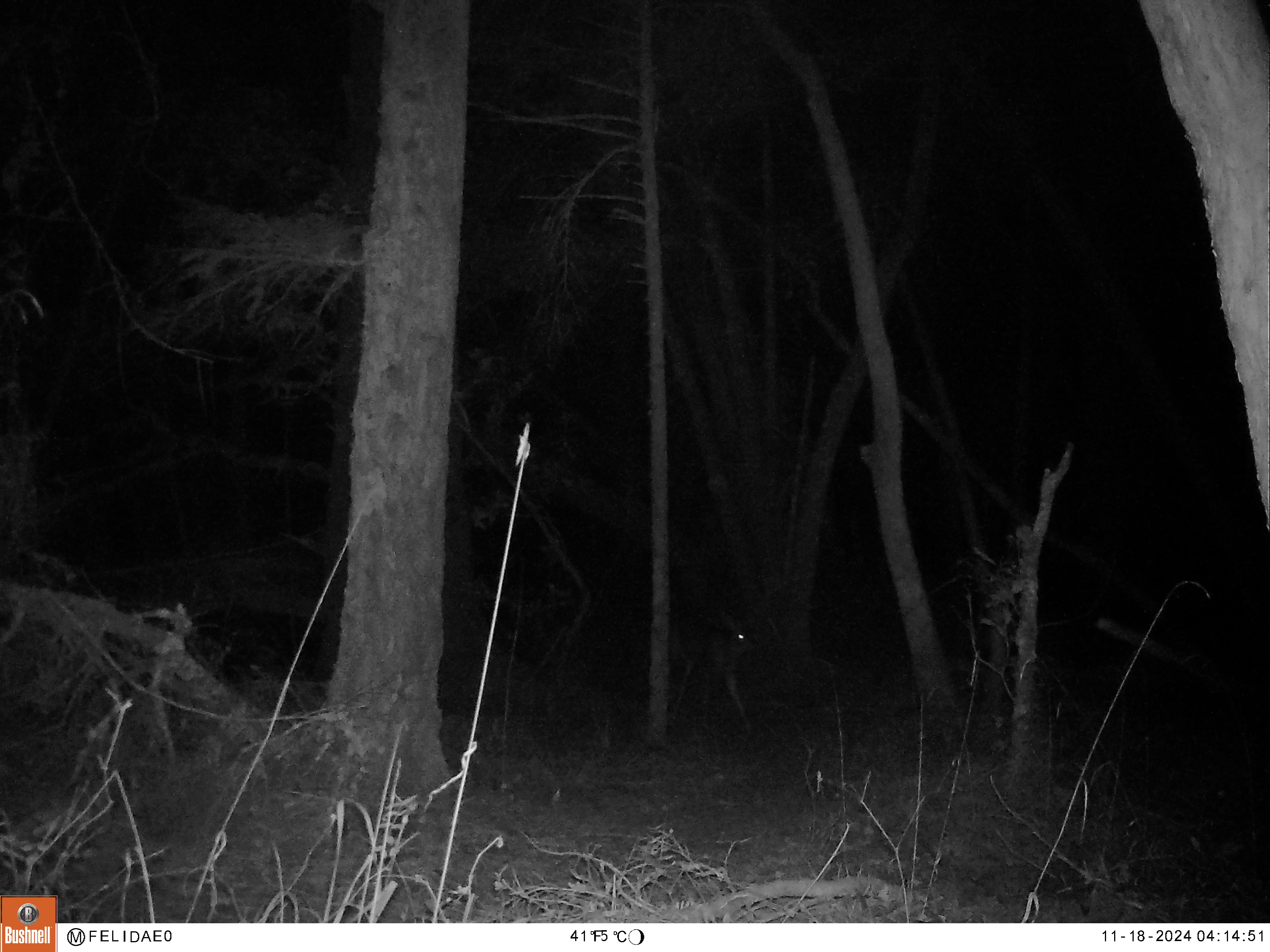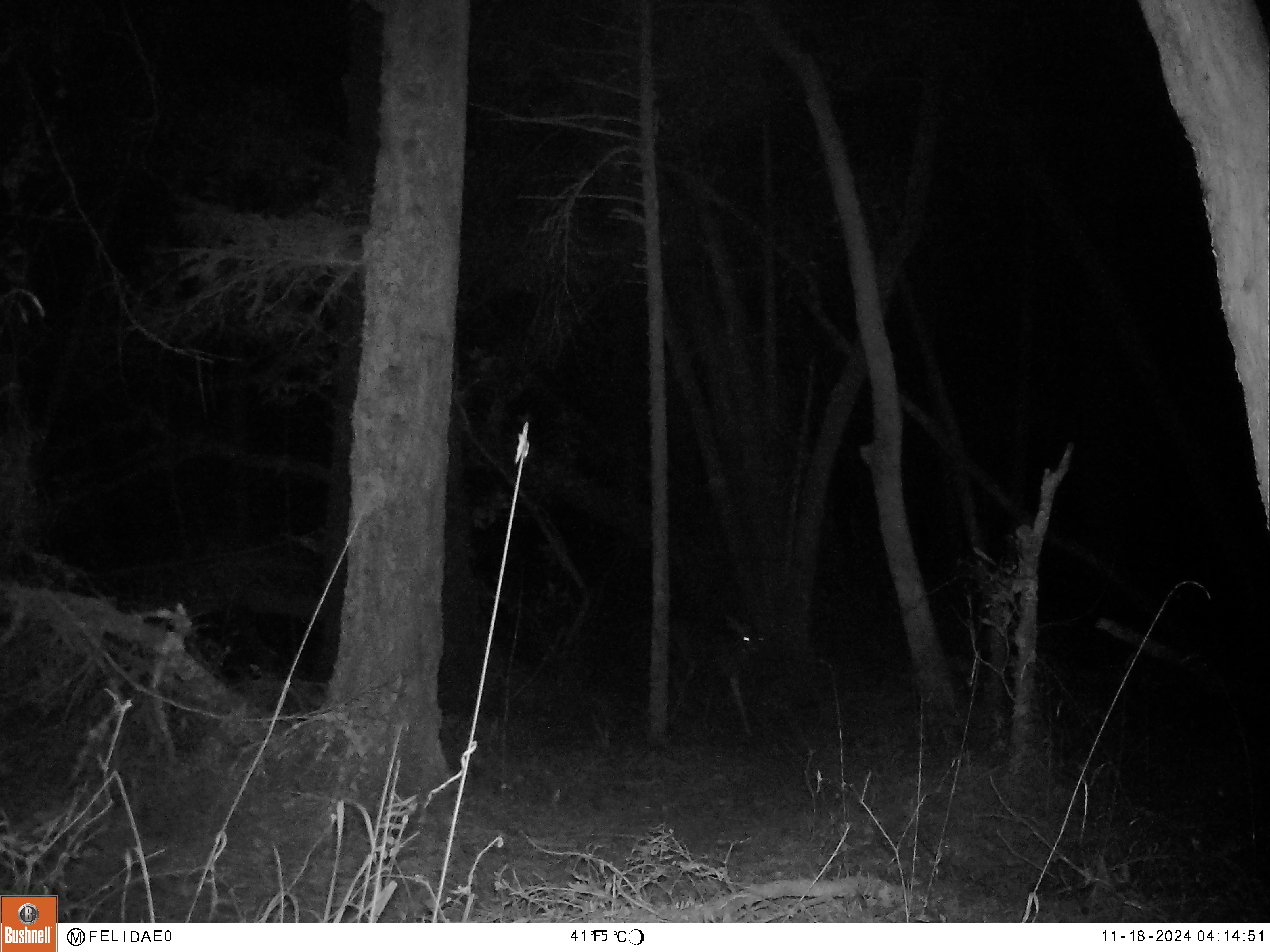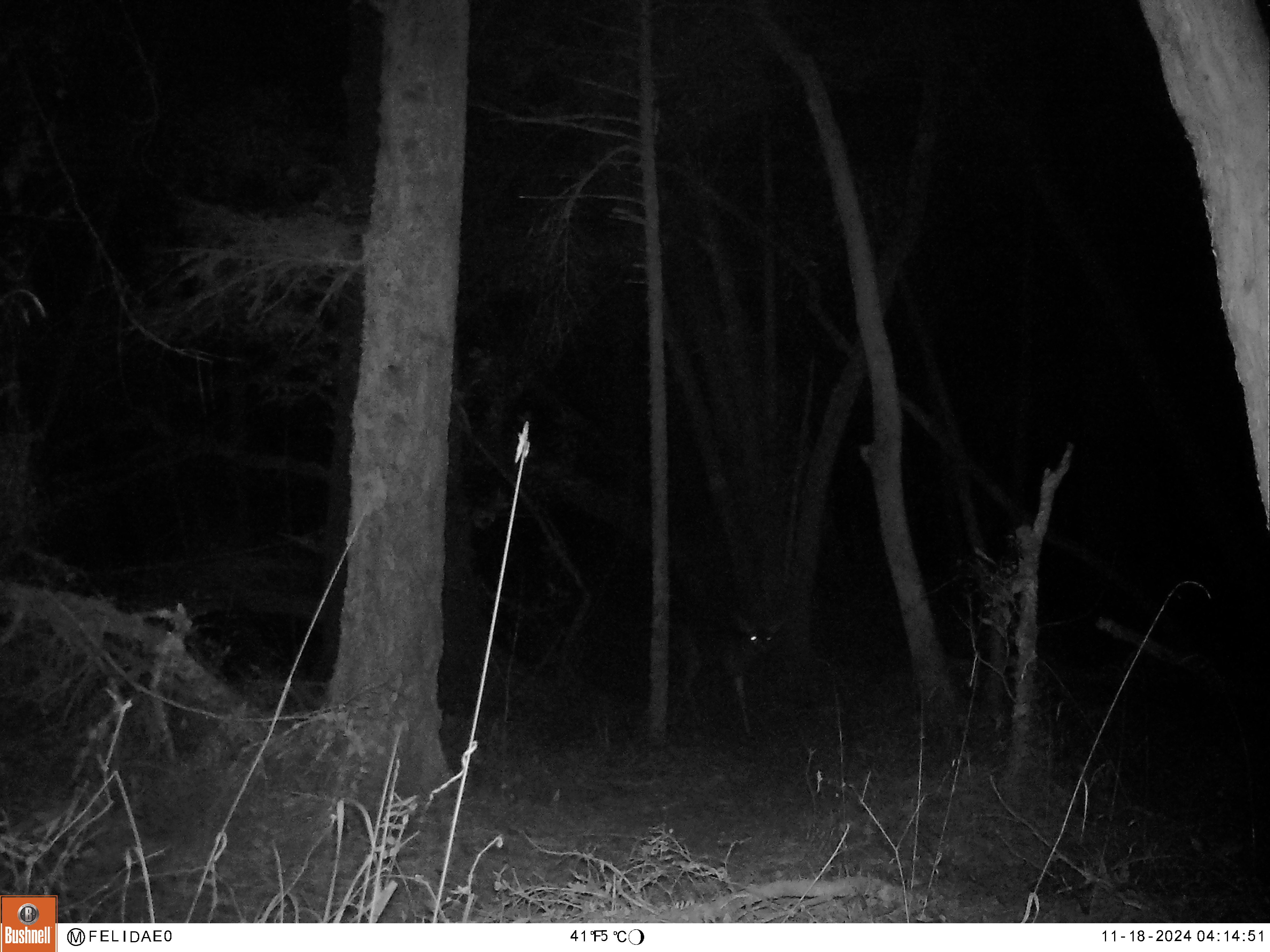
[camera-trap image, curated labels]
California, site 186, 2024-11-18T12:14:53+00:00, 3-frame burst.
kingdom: Animalia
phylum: Chordata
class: Mammalia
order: Artiodactyla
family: Cervidae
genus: Odocoileus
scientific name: Odocoileus hemionus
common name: mule deer